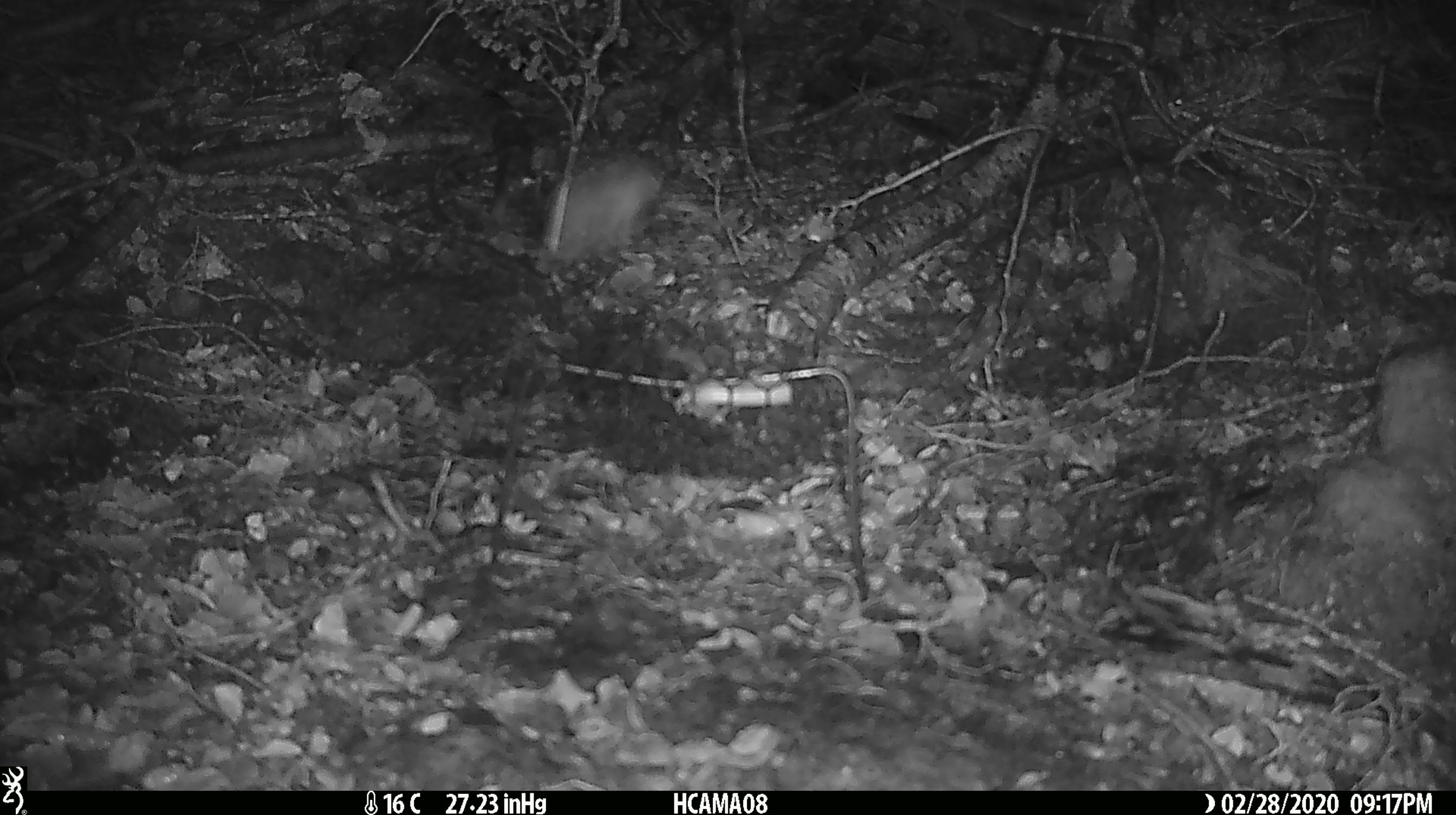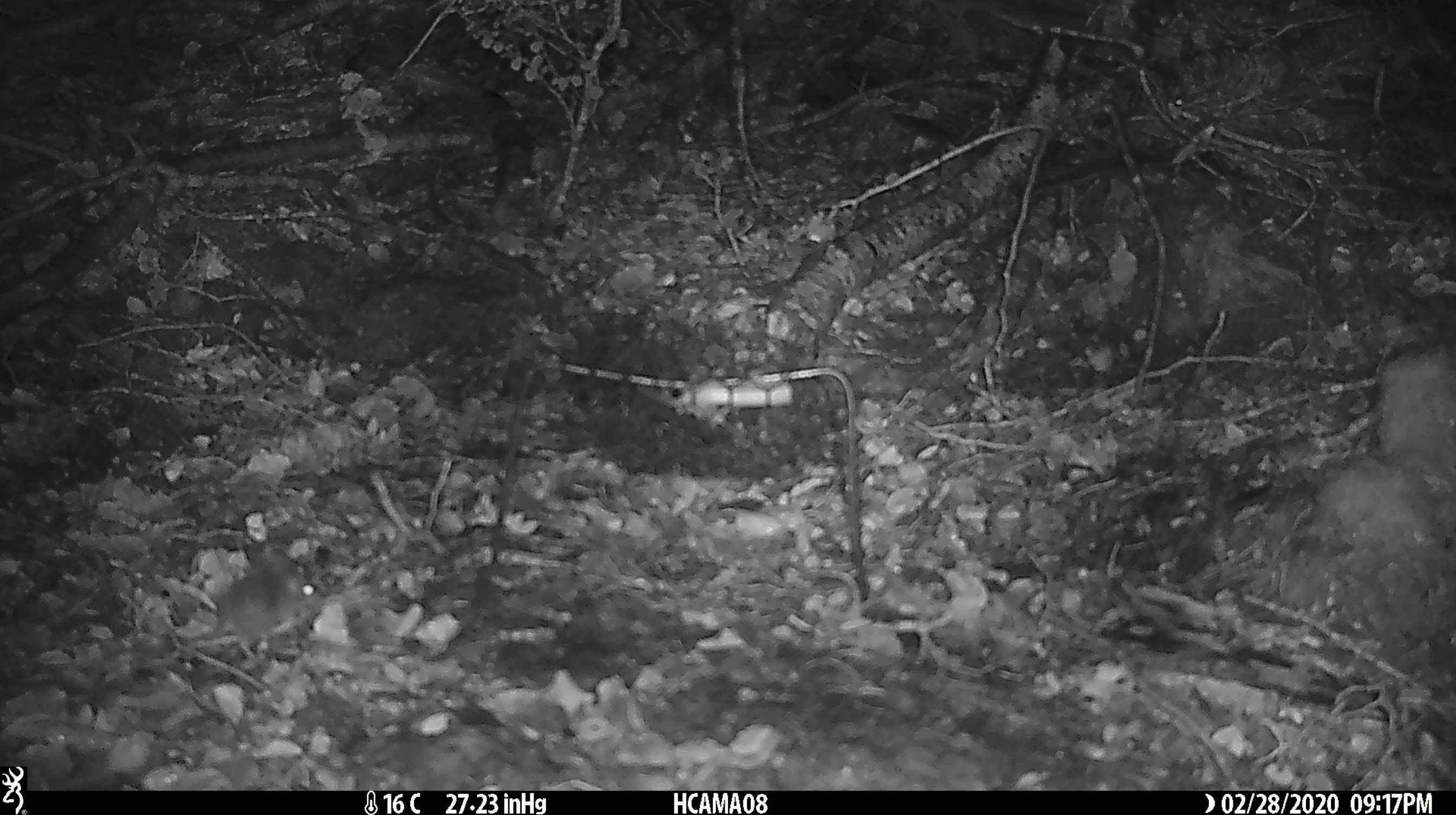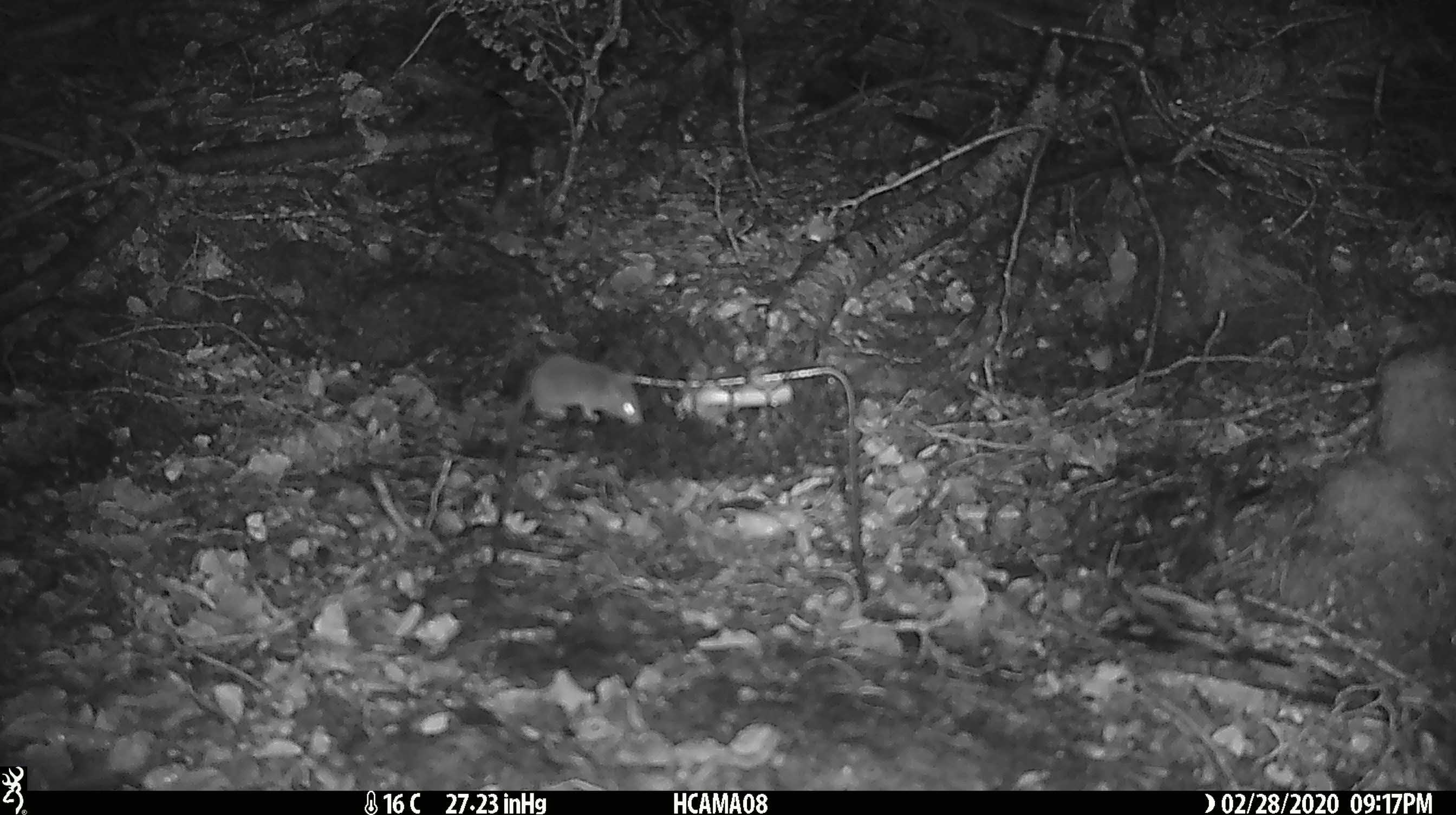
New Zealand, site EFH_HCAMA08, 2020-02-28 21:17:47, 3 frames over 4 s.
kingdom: Animalia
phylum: Chordata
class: Mammalia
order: Rodentia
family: Muridae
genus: Mus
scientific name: Mus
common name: mouse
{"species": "mouse (Mus)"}